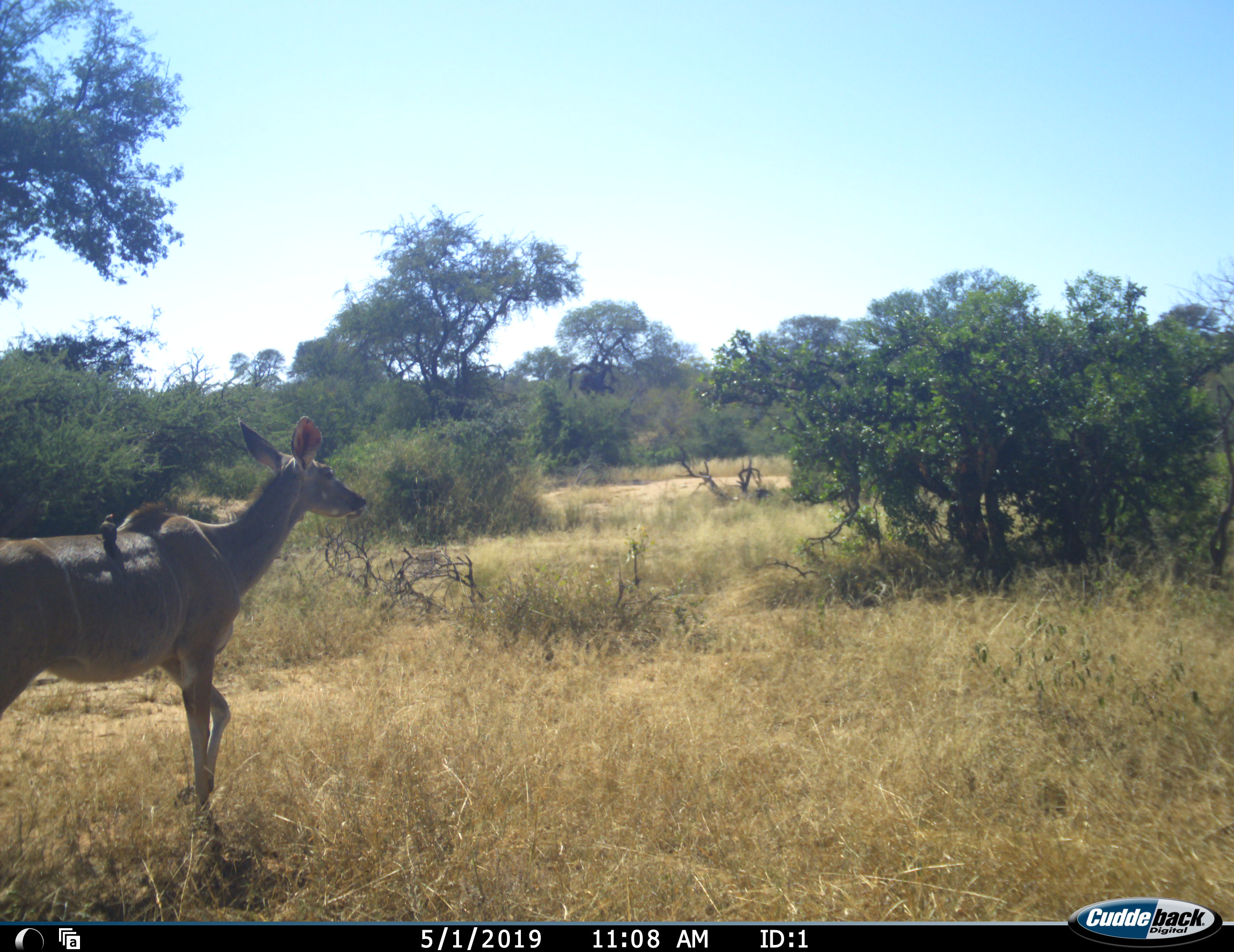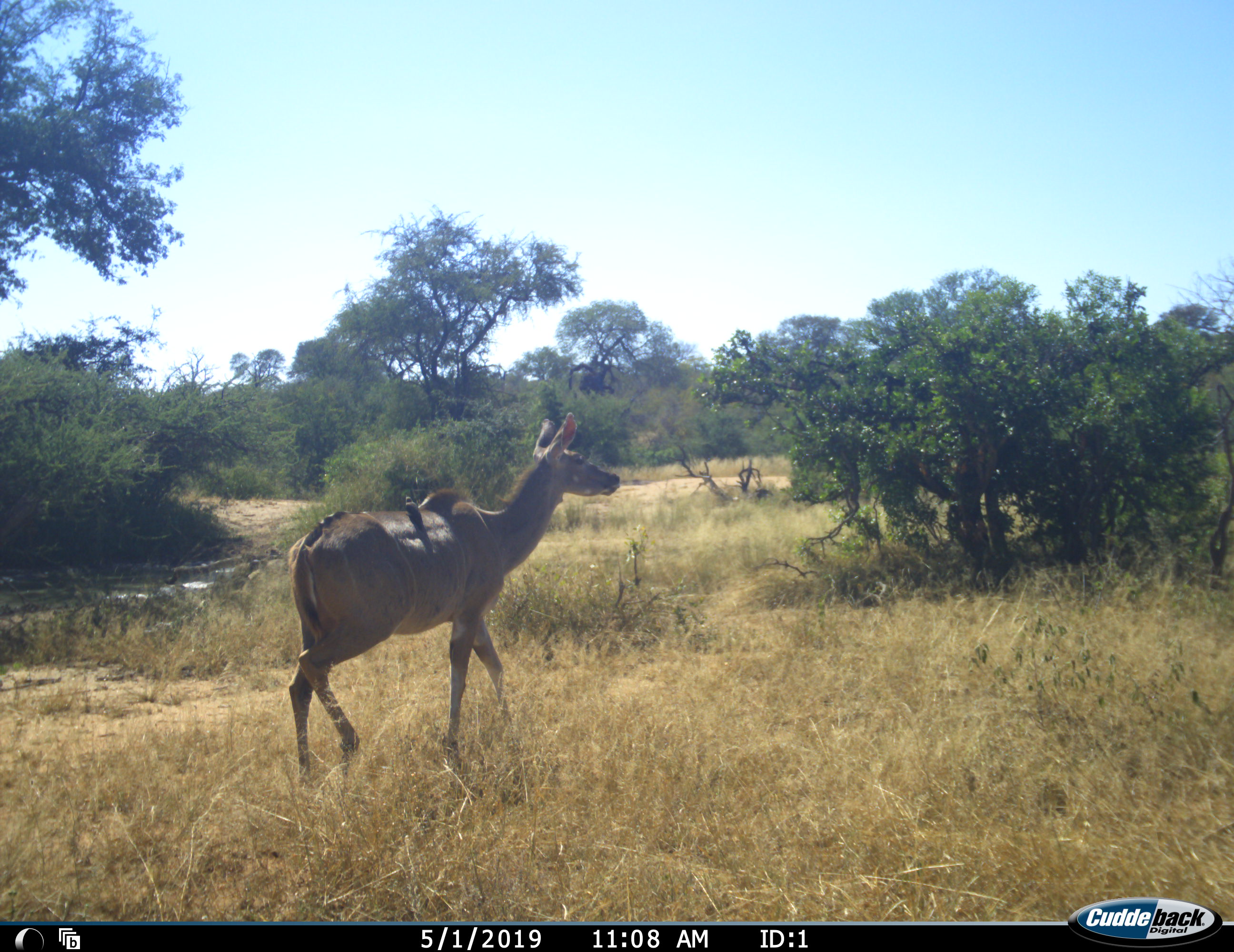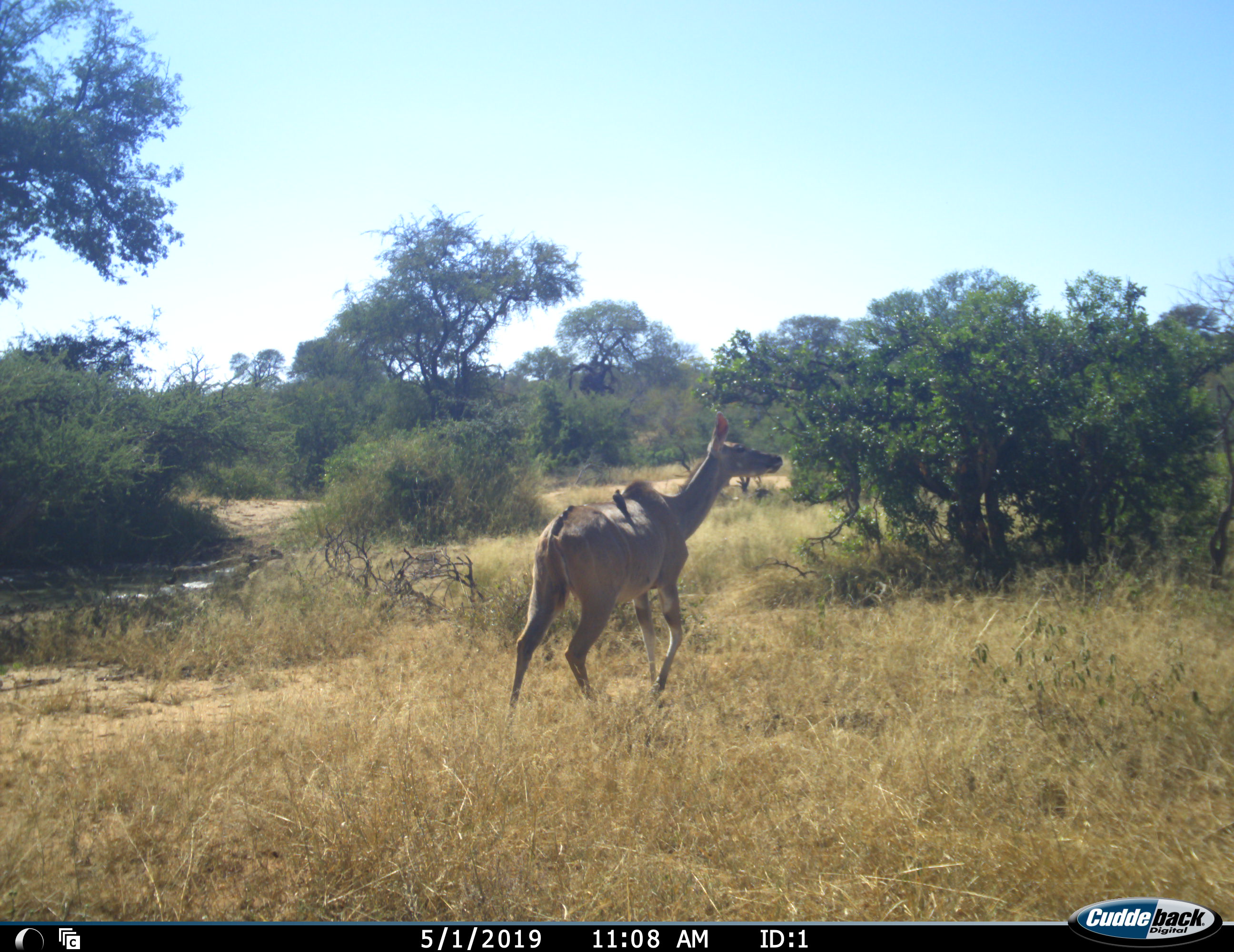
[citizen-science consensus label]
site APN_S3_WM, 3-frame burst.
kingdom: Animalia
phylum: Chordata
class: Aves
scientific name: Aves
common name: bird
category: birdother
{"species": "birdother (bird) (Aves)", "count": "1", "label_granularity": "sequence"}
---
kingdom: Animalia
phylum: Chordata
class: Mammalia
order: Artiodactyla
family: Bovidae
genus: Tragelaphus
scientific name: Tragelaphus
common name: kudu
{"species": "kudu (Tragelaphus)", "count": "1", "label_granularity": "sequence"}